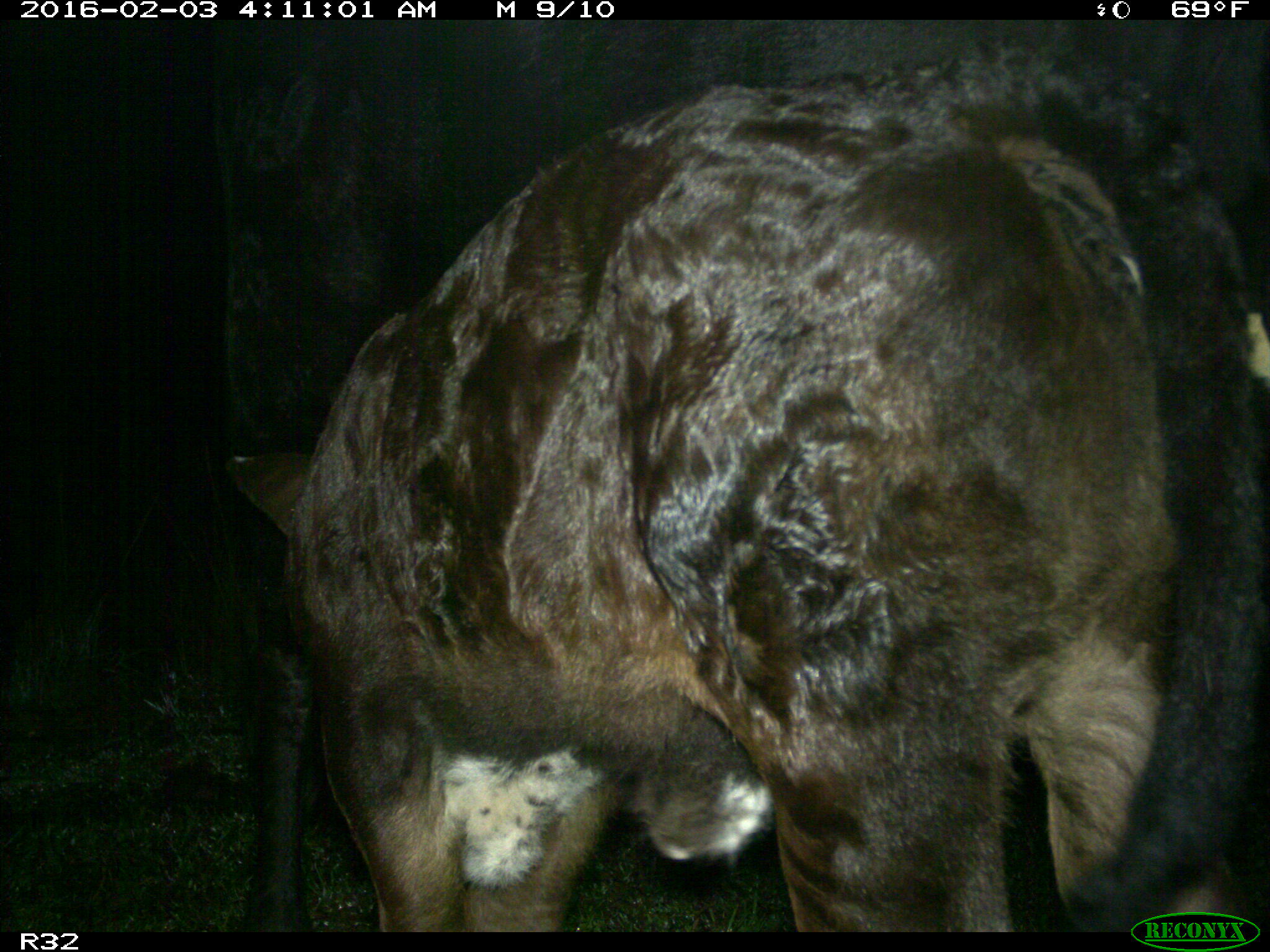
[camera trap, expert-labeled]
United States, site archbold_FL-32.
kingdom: Animalia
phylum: Chordata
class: Mammalia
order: Artiodactyla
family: Bovidae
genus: Bos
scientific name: Bos taurus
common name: domestic cow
Bos taurus (domestic cow).